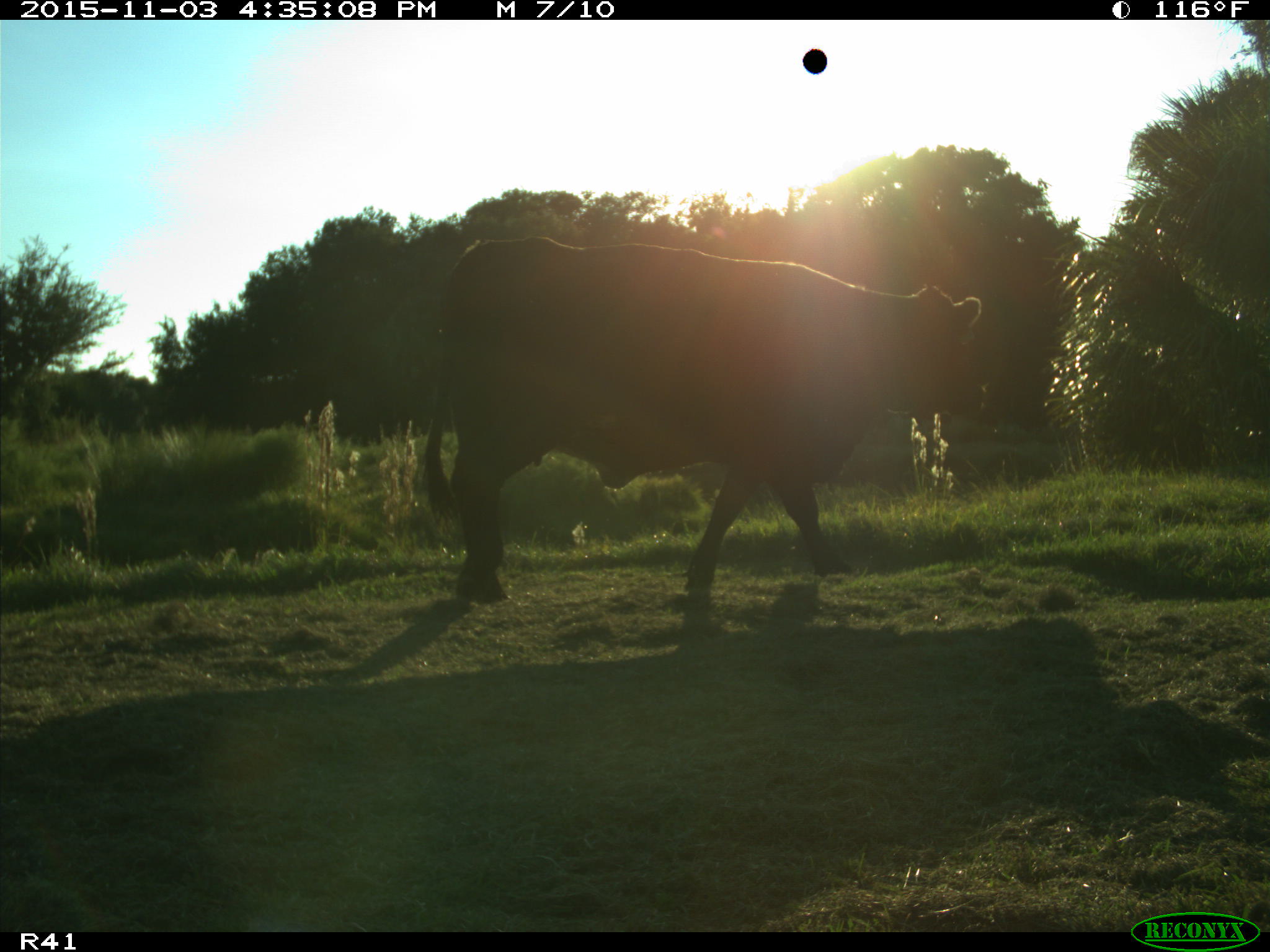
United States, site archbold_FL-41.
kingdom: Animalia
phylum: Chordata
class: Mammalia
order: Artiodactyla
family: Bovidae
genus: Bos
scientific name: Bos taurus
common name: domestic cow